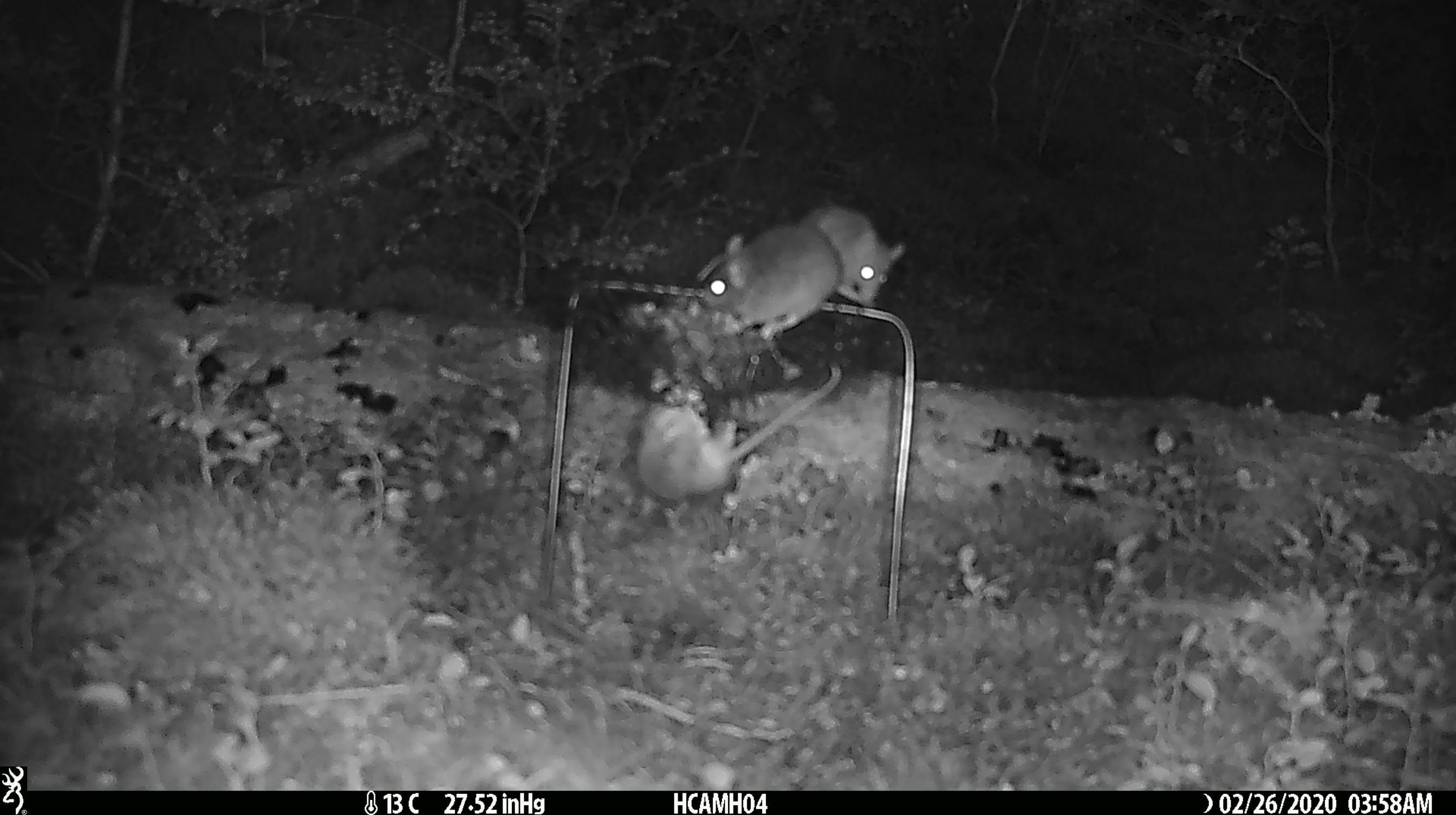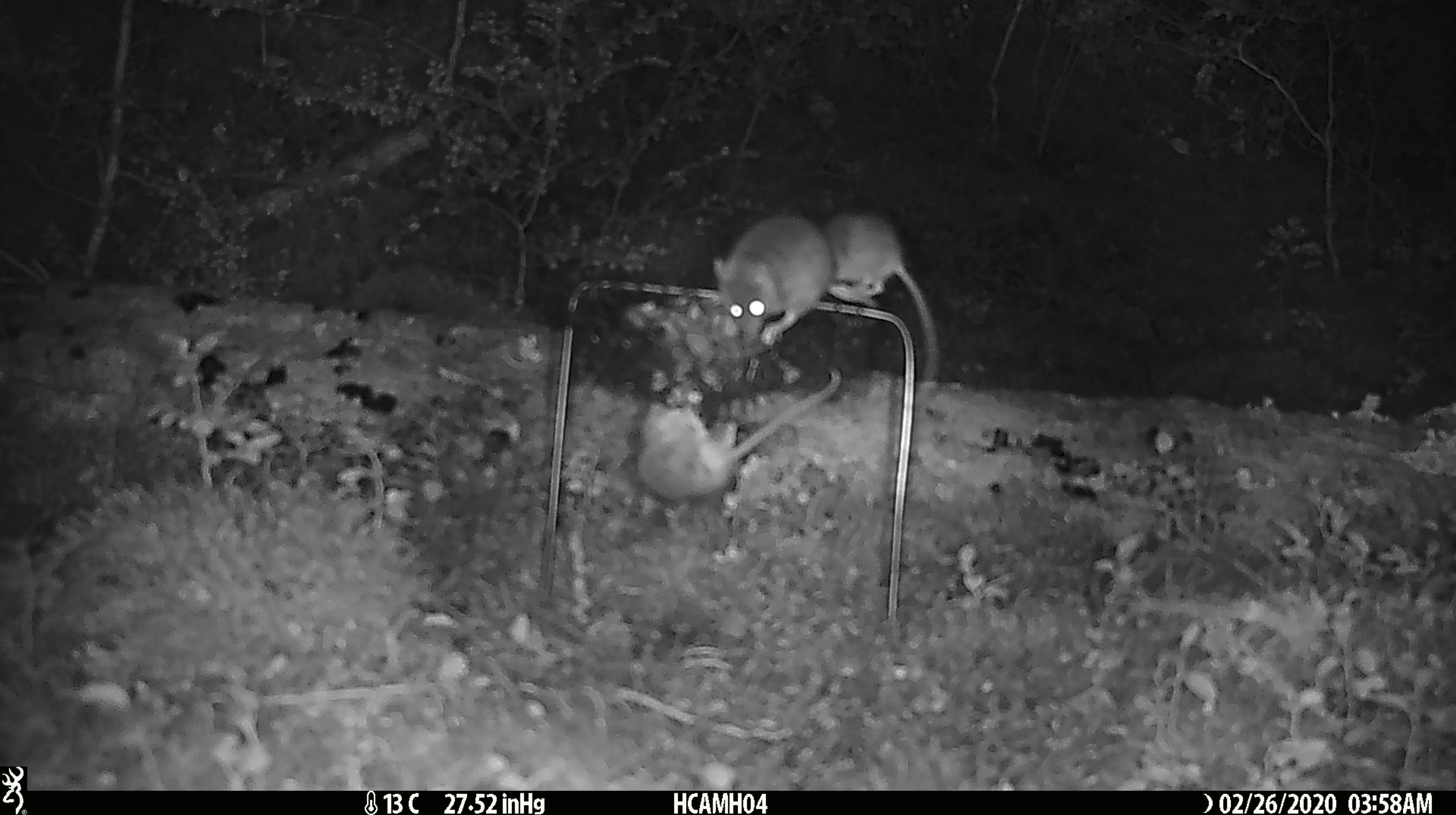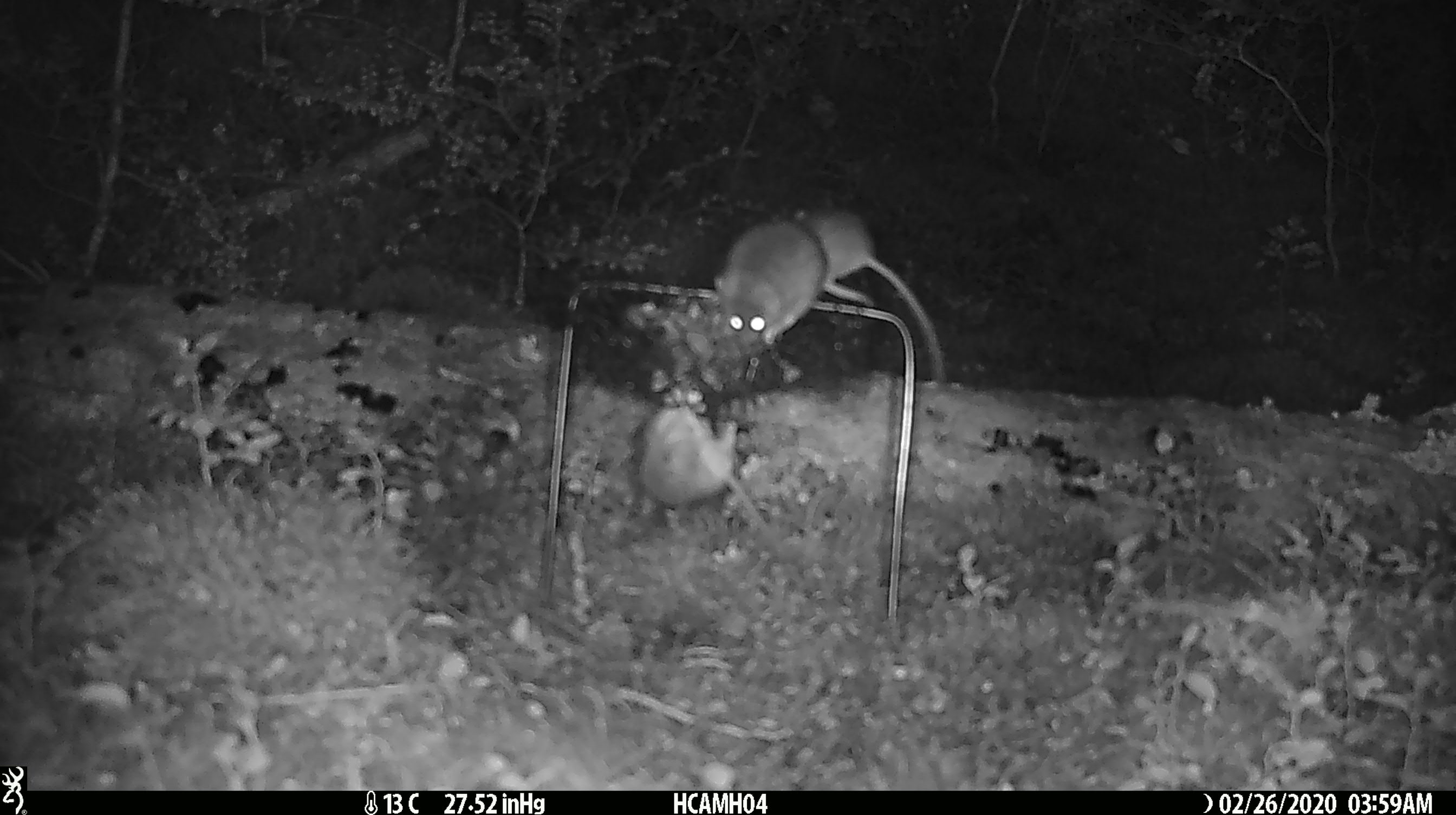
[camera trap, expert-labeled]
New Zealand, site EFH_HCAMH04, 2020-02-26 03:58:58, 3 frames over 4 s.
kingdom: Animalia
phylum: Chordata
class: Mammalia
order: Rodentia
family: Muridae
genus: Mus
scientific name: Mus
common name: mouse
Mouse (Mus).